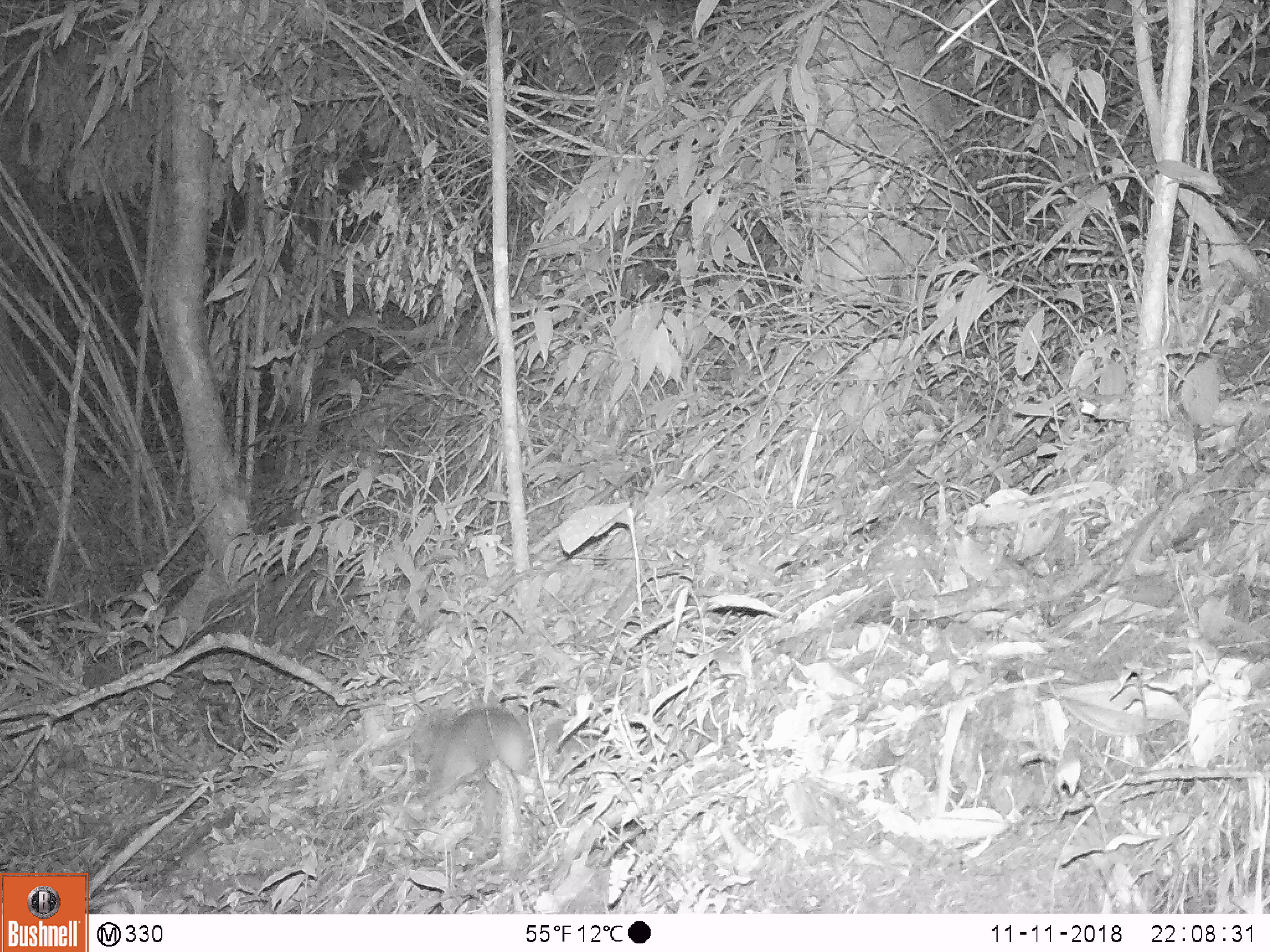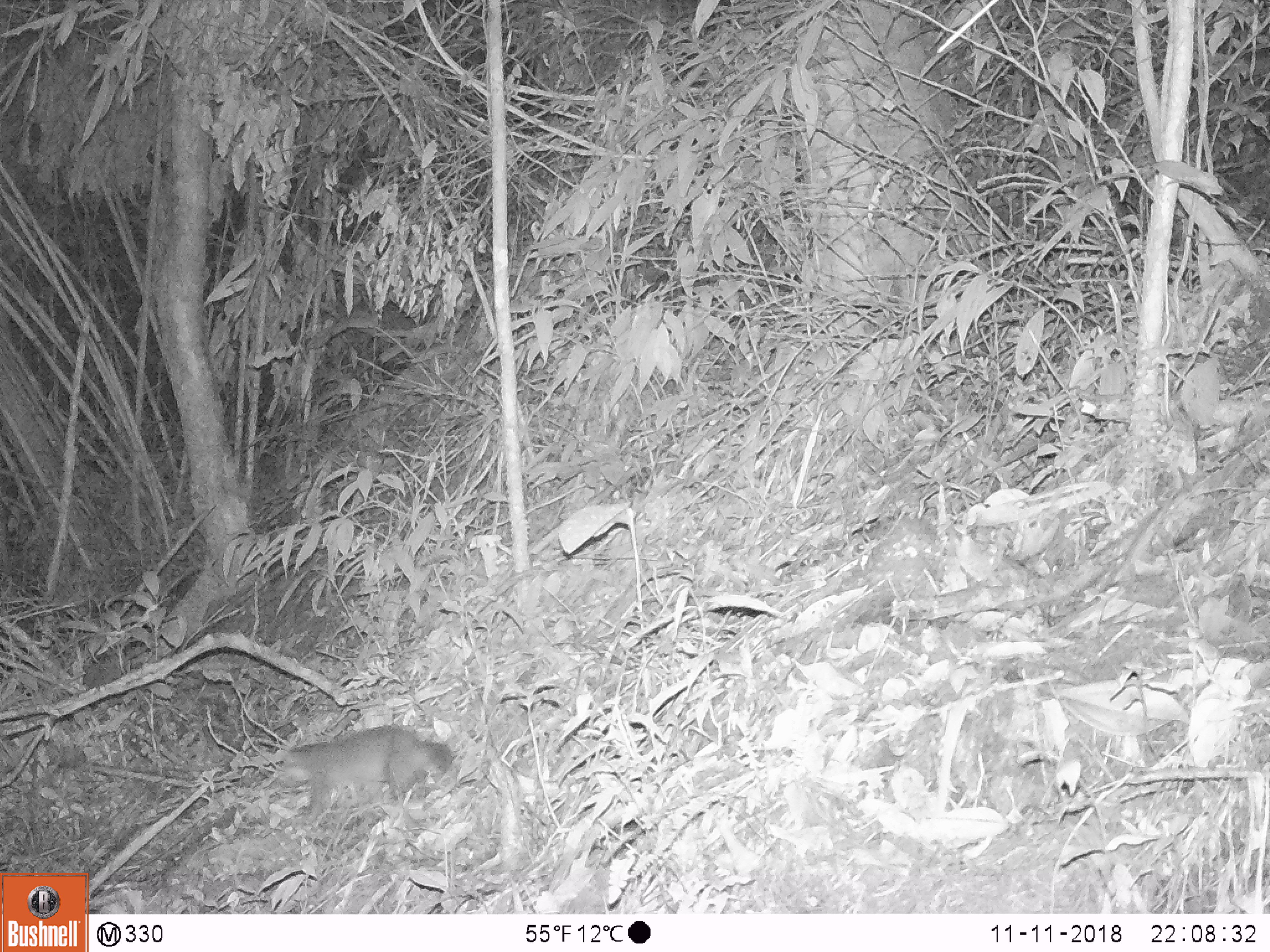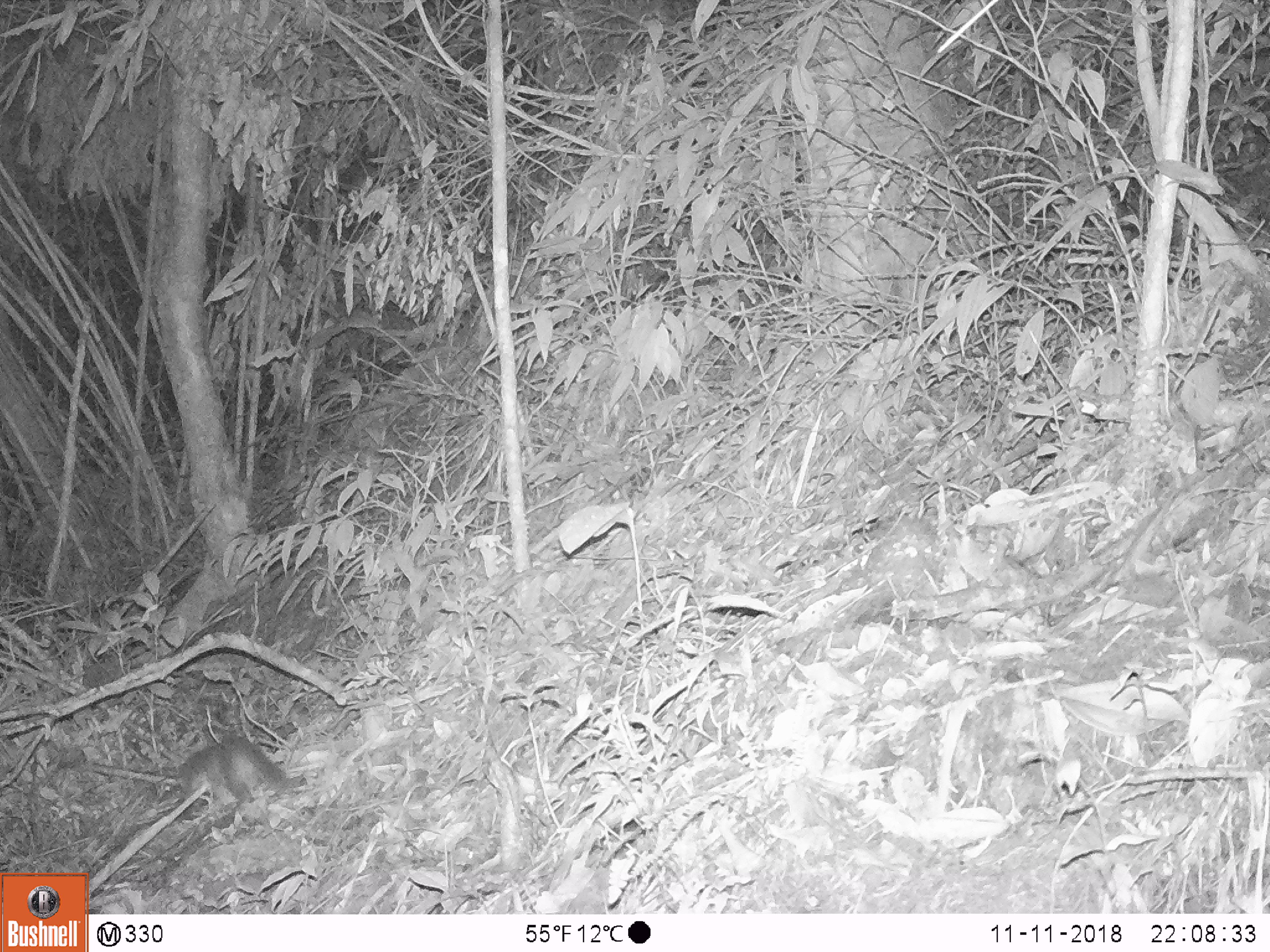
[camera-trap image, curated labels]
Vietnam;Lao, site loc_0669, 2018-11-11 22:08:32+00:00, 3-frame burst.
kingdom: Animalia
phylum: Chordata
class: Mammalia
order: Carnivora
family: Mustelidae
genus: Melogale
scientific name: Melogale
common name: ferret badger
Ferret badger (Melogale). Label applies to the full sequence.